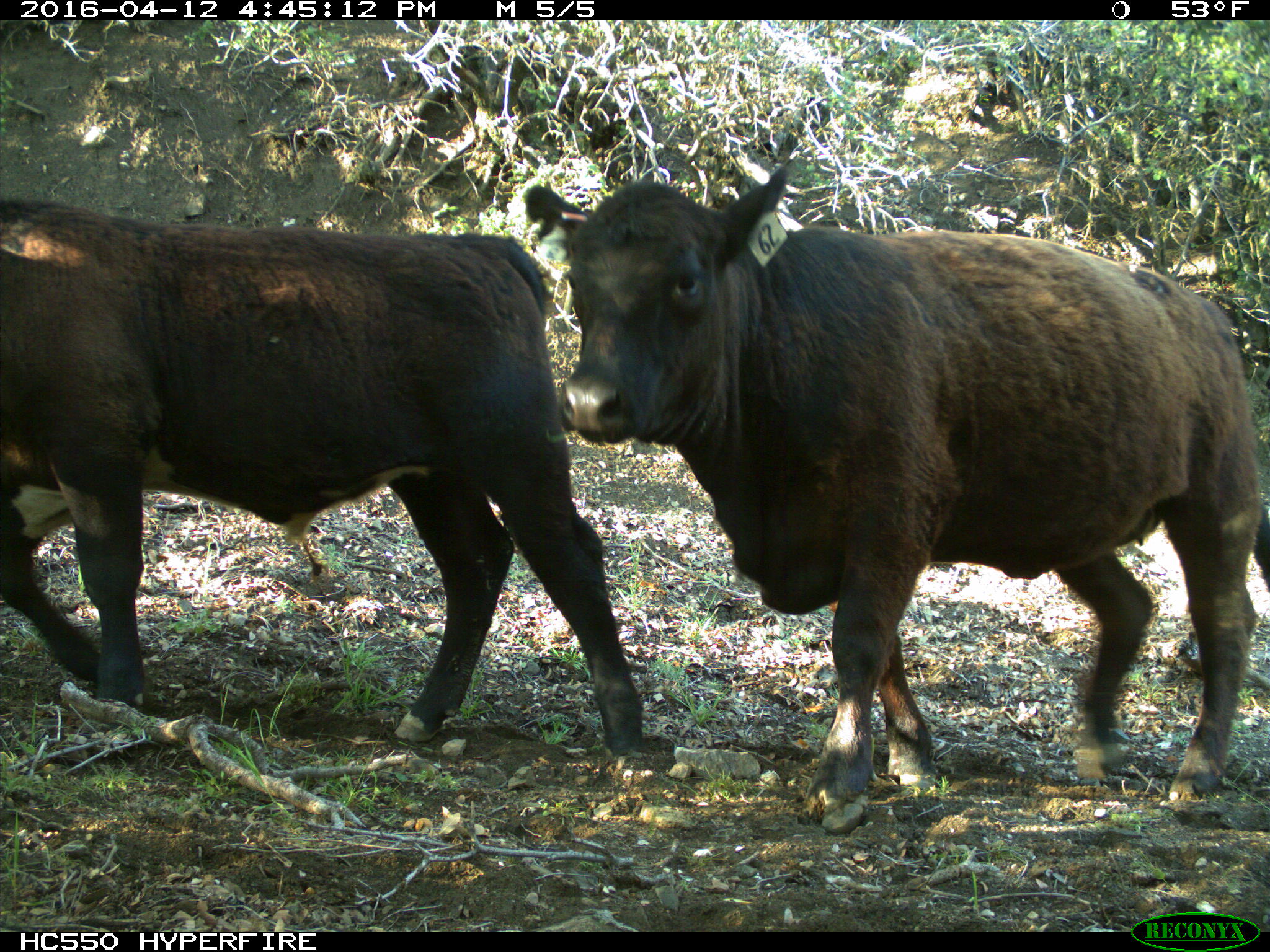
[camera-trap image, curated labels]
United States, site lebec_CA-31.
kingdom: Animalia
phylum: Chordata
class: Mammalia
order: Artiodactyla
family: Bovidae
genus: Bos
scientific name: Bos taurus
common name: domestic cow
Bos taurus (domestic cow).